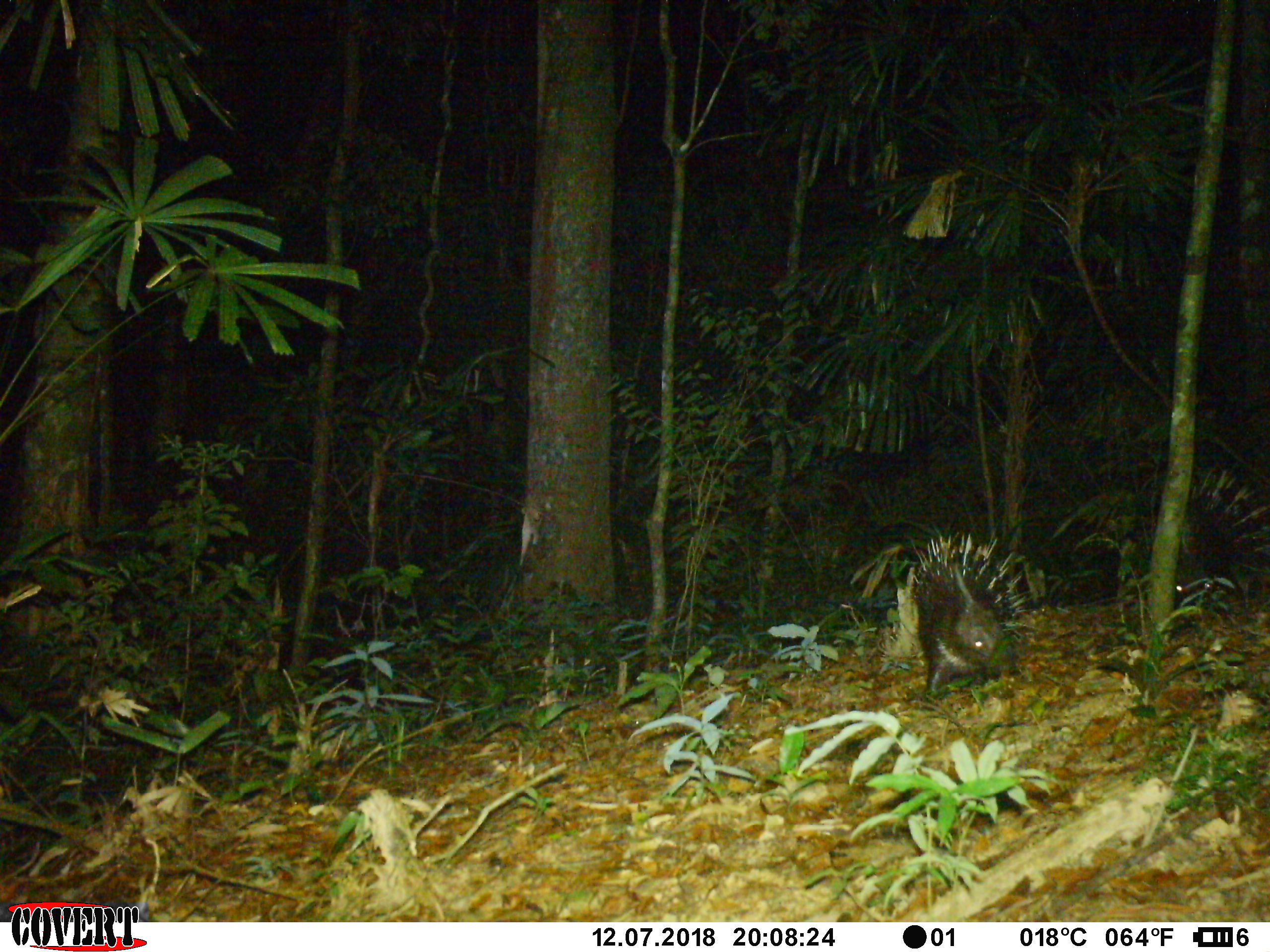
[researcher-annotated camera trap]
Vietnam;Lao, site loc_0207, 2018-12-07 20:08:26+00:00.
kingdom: Animalia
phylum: Chordata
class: Mammalia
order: Rodentia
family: Hystricidae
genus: Hystrix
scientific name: Hystrix brachyura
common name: malayan porcupine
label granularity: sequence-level